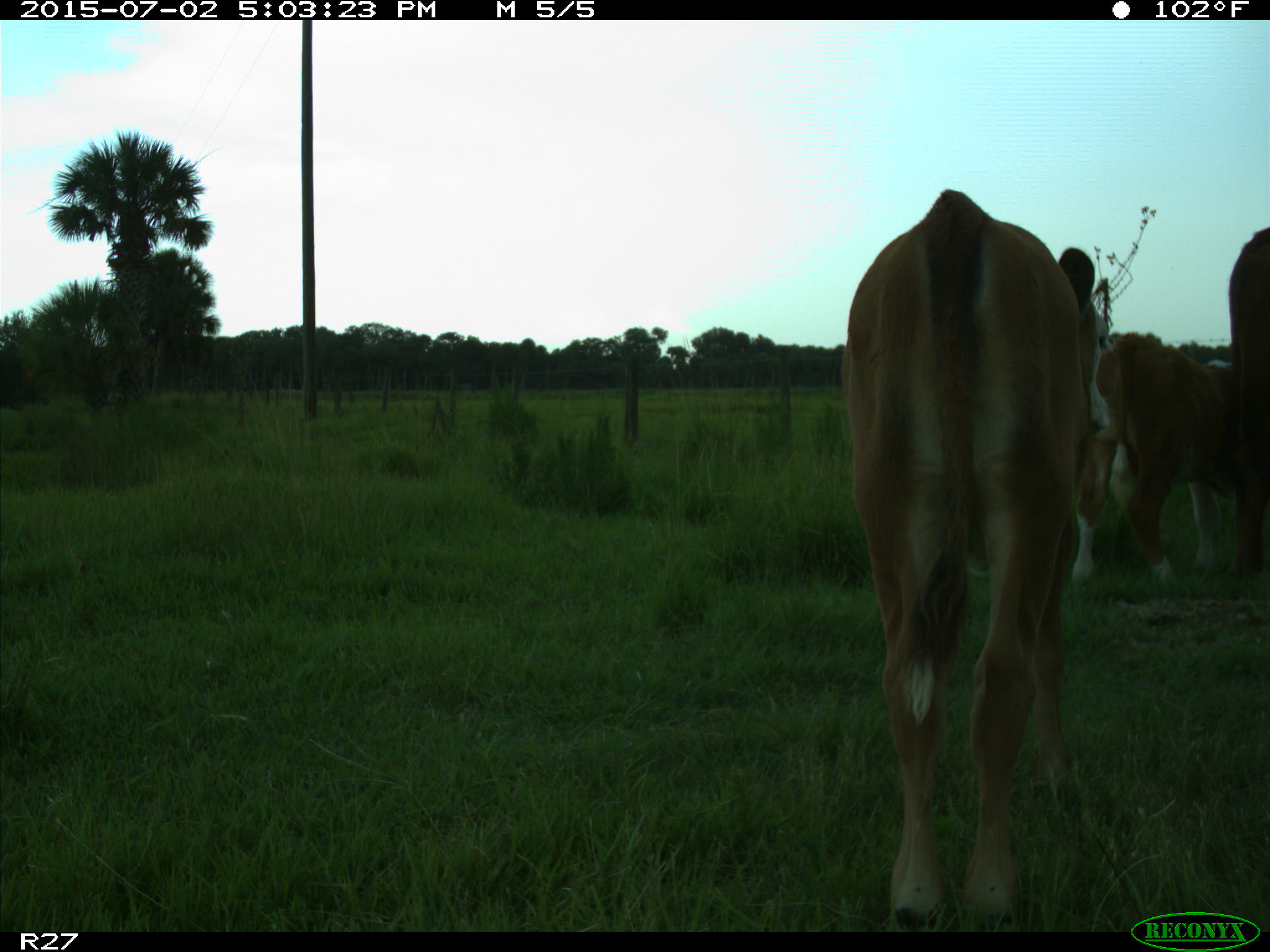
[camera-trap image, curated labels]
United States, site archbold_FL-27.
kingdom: Animalia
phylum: Chordata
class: Mammalia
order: Artiodactyla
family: Bovidae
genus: Bos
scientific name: Bos taurus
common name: domestic cow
Bos taurus (domestic cow).